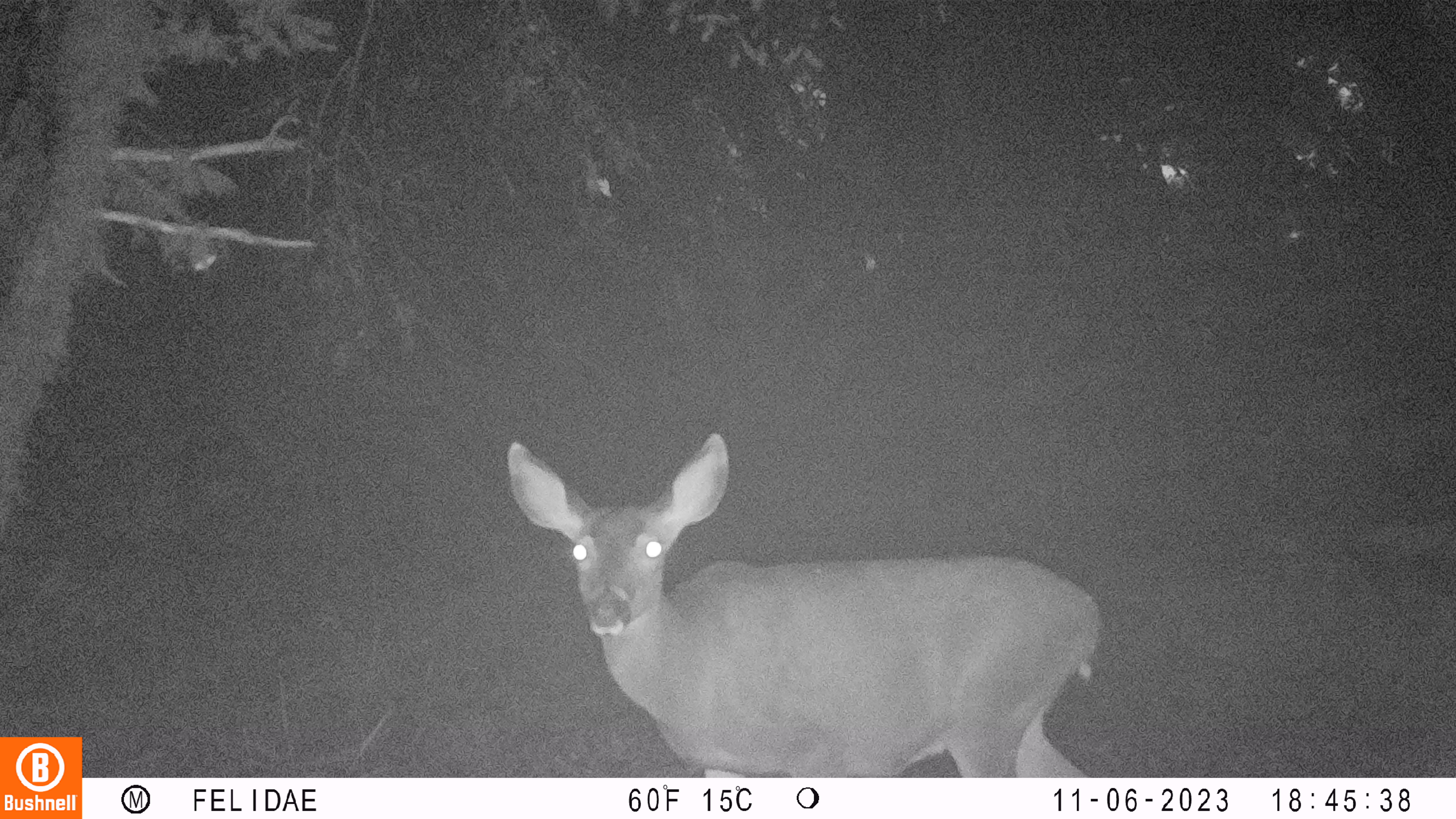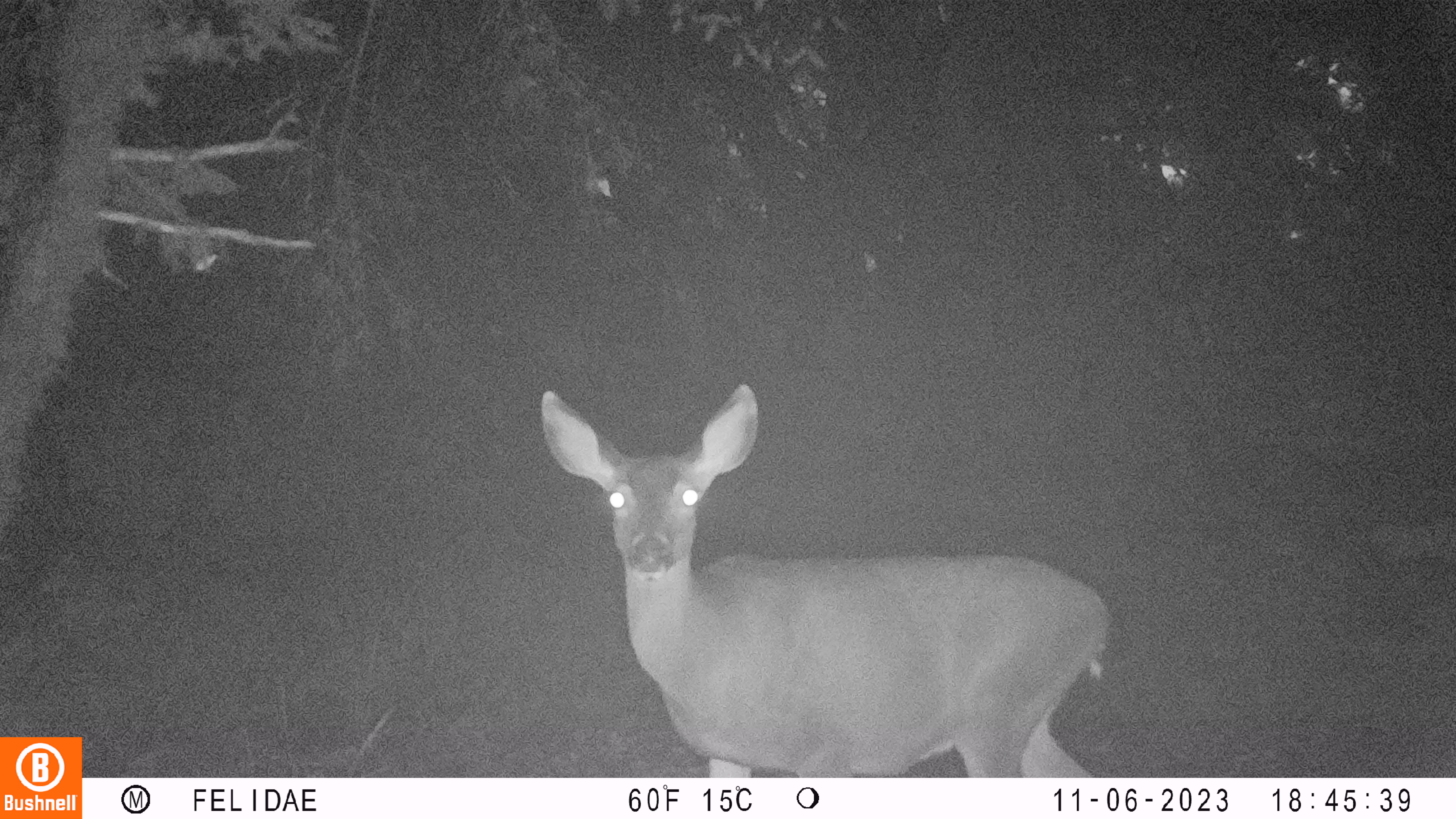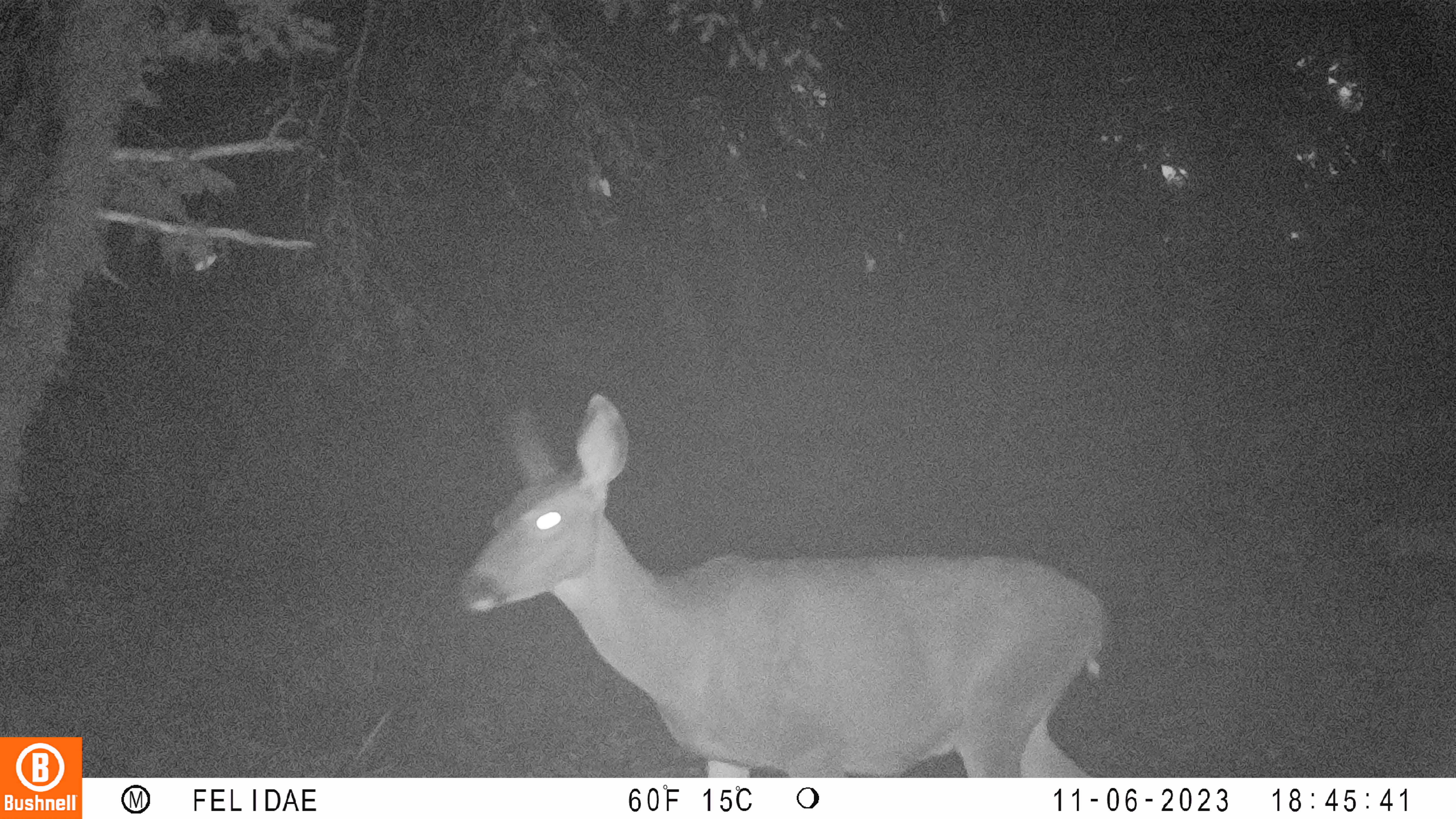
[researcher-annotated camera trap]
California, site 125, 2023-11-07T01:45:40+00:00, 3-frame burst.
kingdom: Animalia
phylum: Chordata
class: Mammalia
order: Artiodactyla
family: Cervidae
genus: Odocoileus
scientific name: Odocoileus hemionus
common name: mule deer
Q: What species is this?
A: Mule deer (Odocoileus hemionus).